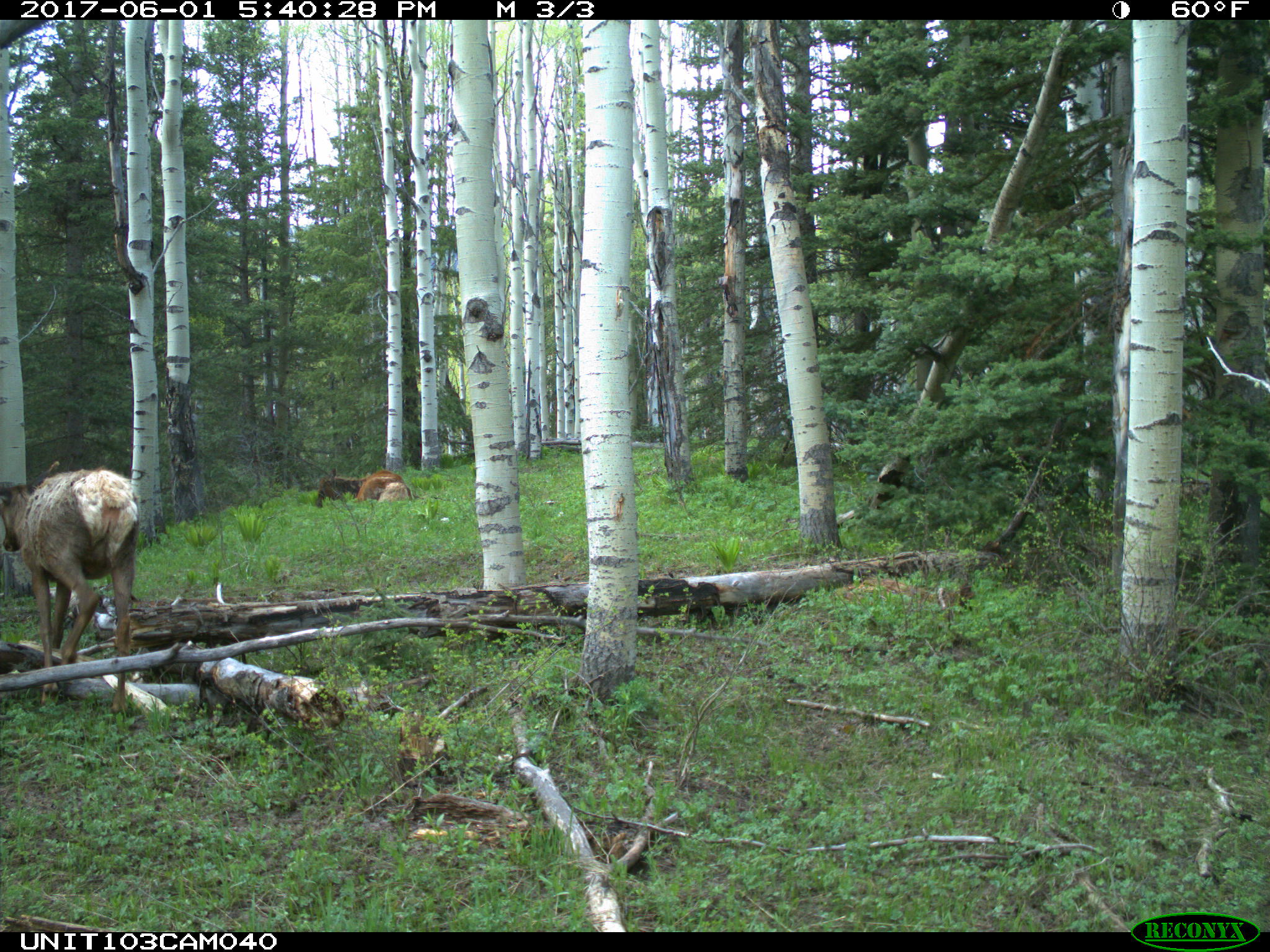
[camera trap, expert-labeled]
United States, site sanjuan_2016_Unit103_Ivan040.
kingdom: Animalia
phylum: Chordata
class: Mammalia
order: Artiodactyla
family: Cervidae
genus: Cervus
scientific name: Cervus elaphus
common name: red deer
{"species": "Cervus elaphus (red deer)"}